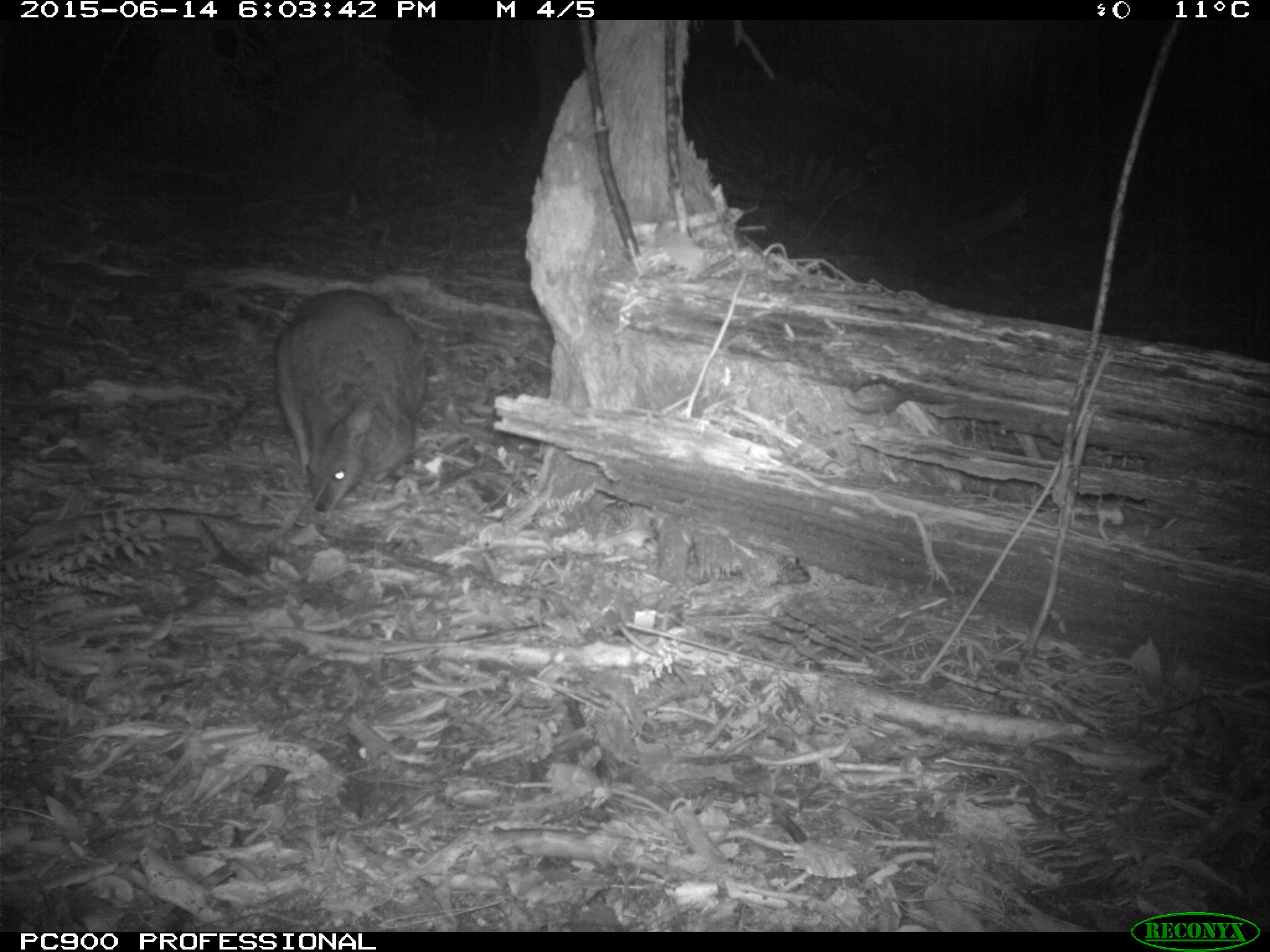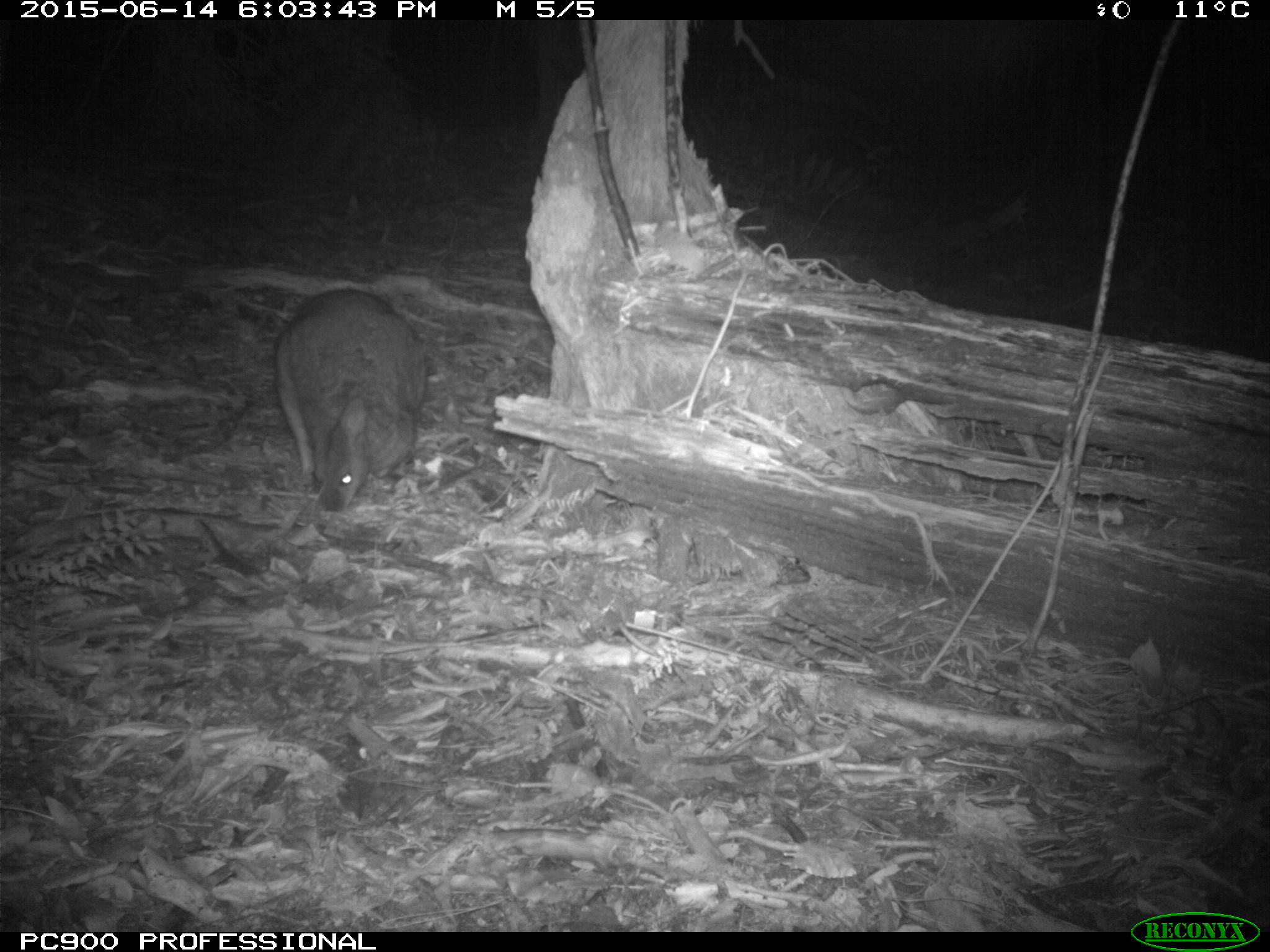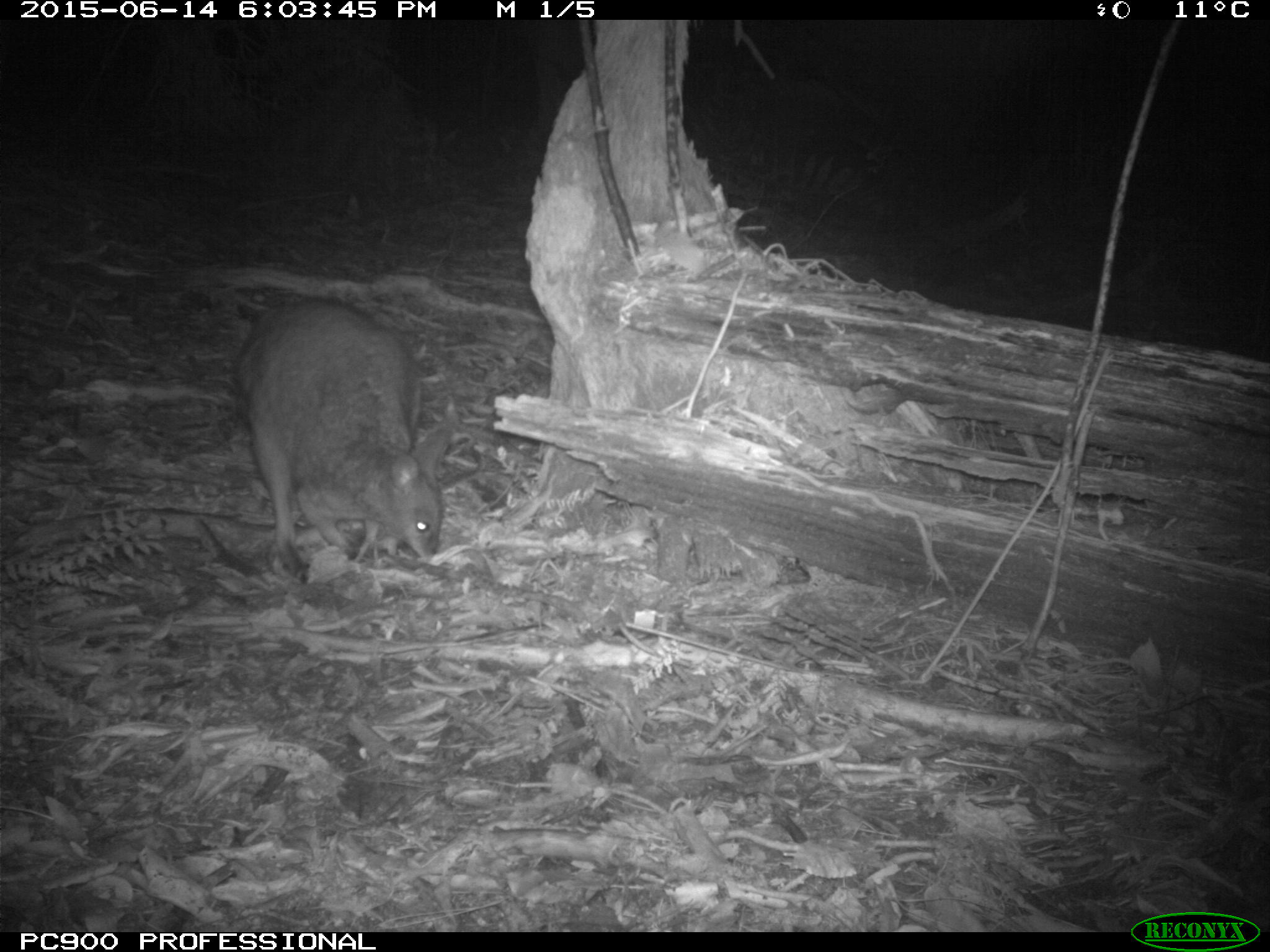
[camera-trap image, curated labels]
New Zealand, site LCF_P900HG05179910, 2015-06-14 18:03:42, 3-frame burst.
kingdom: Animalia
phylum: Chordata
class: Mammalia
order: Diprotodontia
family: Macropodidae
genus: Notamacropus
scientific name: Notamacropus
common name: wallaby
Wallaby (Notamacropus).